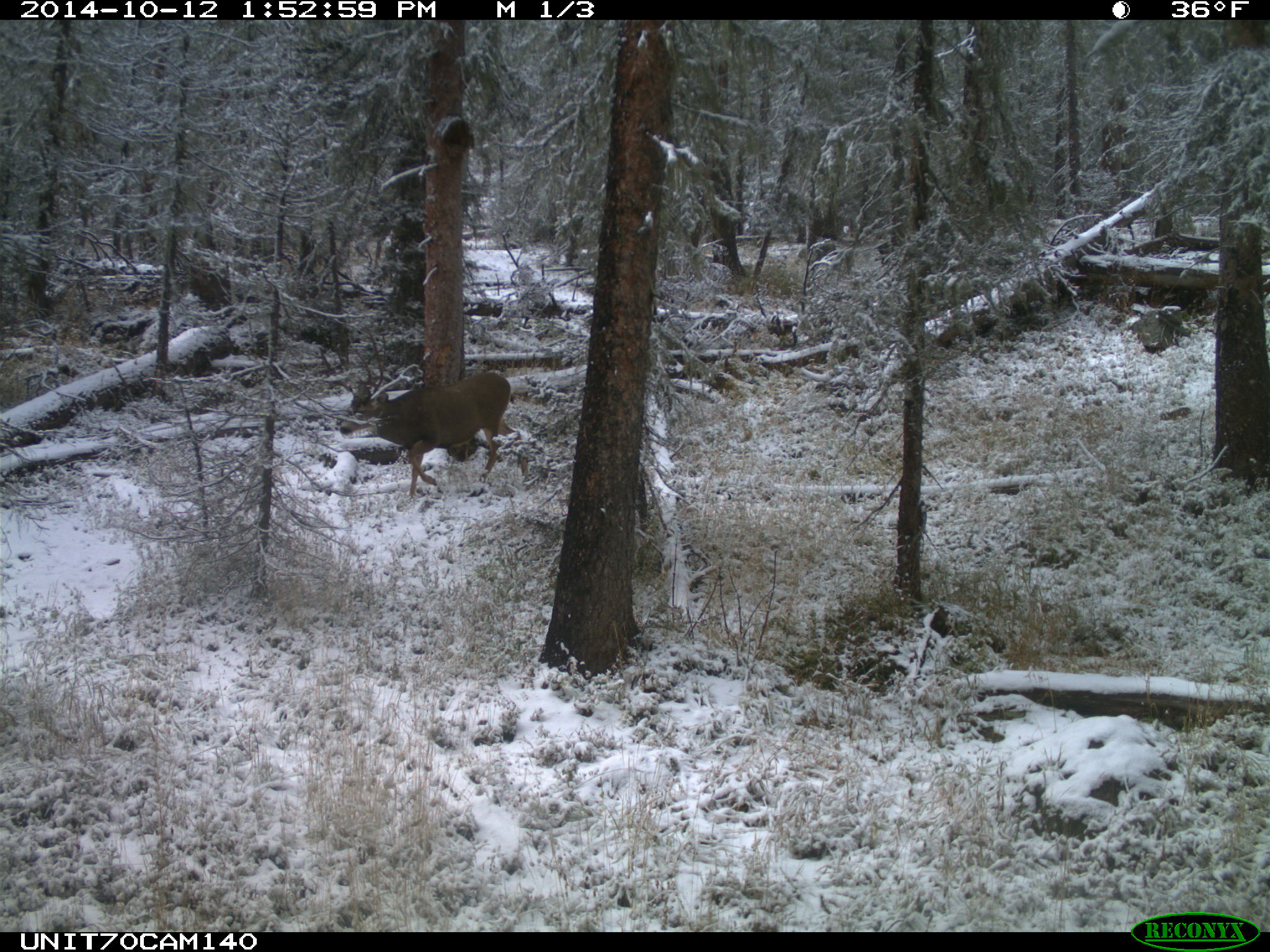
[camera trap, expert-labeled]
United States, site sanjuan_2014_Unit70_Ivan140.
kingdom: Animalia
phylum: Chordata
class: Mammalia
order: Artiodactyla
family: Cervidae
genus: Odocoileus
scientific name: Odocoileus hemionus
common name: mule deer